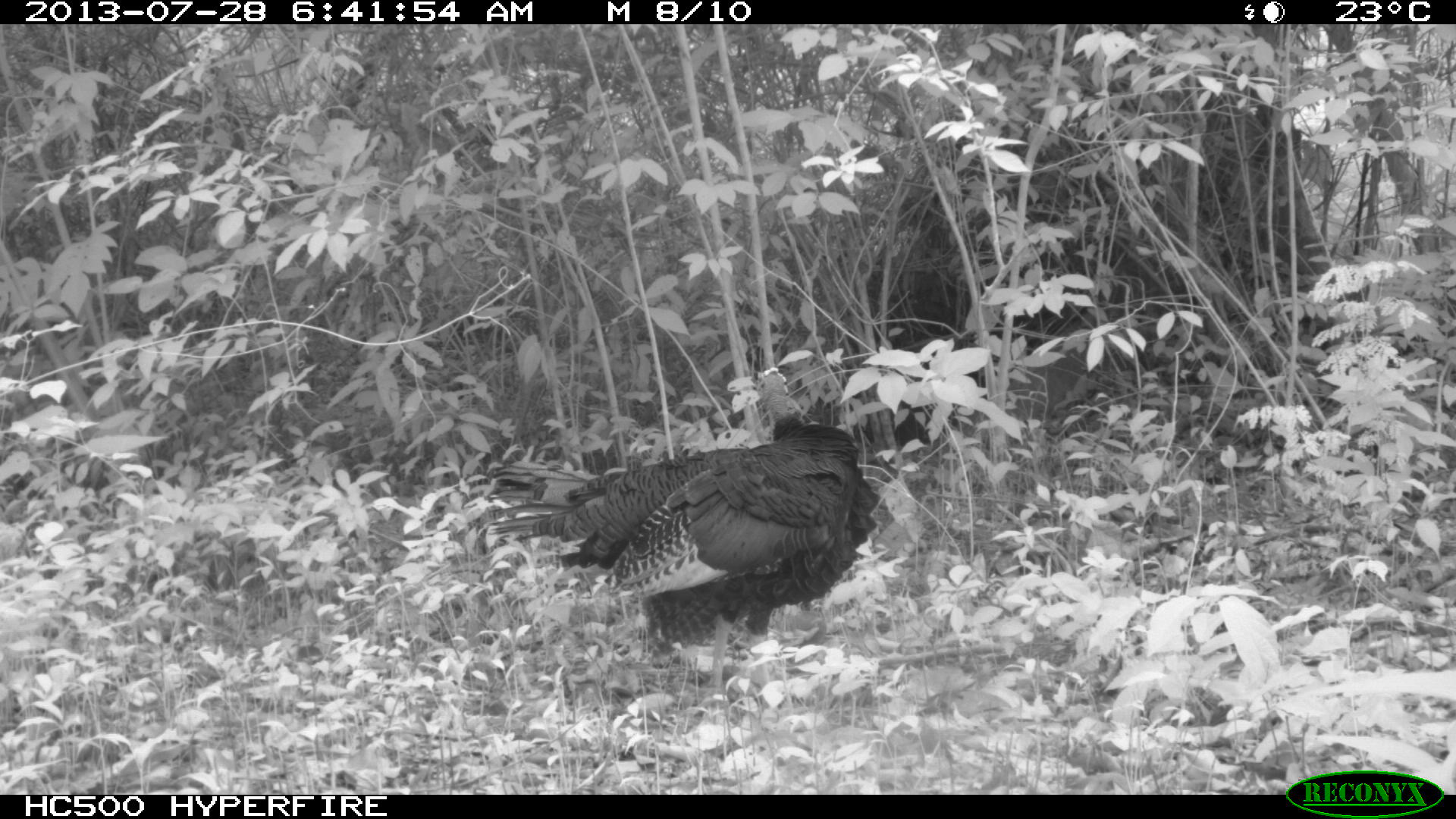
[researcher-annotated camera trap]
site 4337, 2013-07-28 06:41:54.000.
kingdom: Animalia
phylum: Chordata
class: Aves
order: Galliformes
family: Phasianidae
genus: Meleagris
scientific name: Meleagris ocellata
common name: ocellated turkey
Meleagris ocellata (ocellated turkey), count 1.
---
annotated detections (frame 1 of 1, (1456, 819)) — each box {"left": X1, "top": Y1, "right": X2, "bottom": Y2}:
meleagris ocellata: {"left": 482, "top": 367, "right": 881, "bottom": 701}